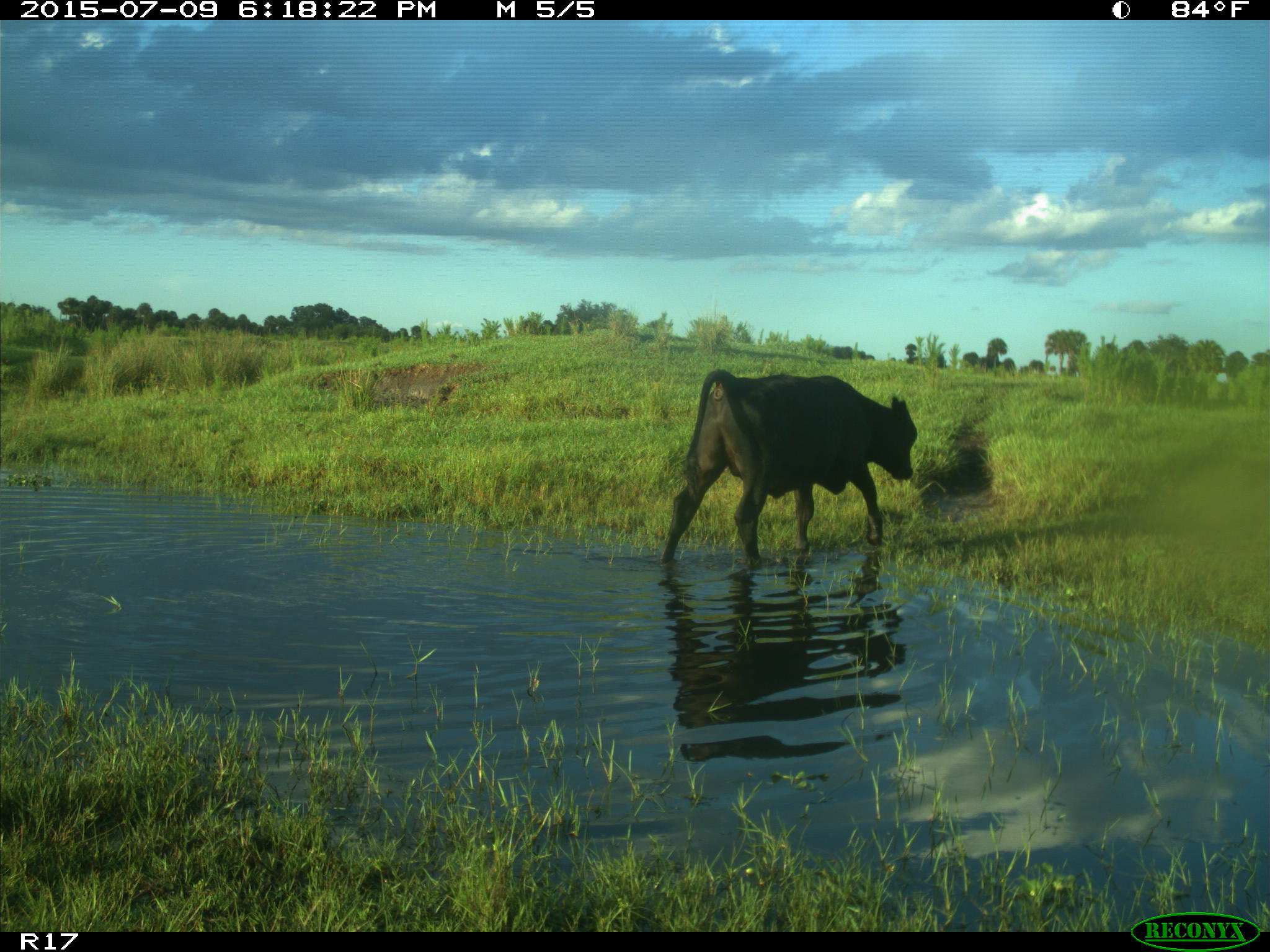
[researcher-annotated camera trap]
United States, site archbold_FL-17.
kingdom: Animalia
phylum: Chordata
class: Mammalia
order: Artiodactyla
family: Bovidae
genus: Bos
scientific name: Bos taurus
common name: domestic cow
Bos taurus (domestic cow).